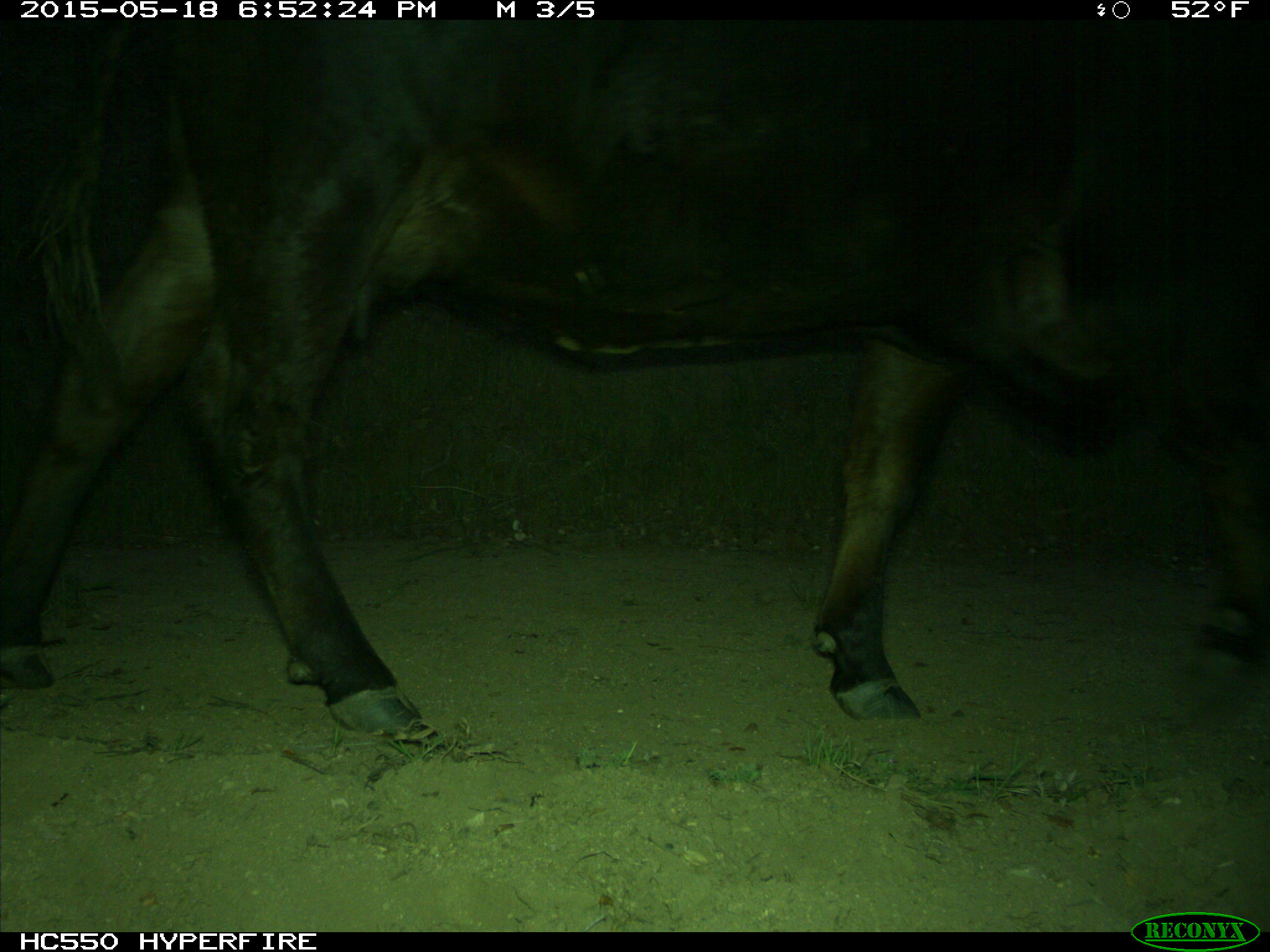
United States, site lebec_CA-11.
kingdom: Animalia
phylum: Chordata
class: Mammalia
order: Artiodactyla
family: Bovidae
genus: Bos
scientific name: Bos taurus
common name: domestic cow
Bos taurus (domestic cow).